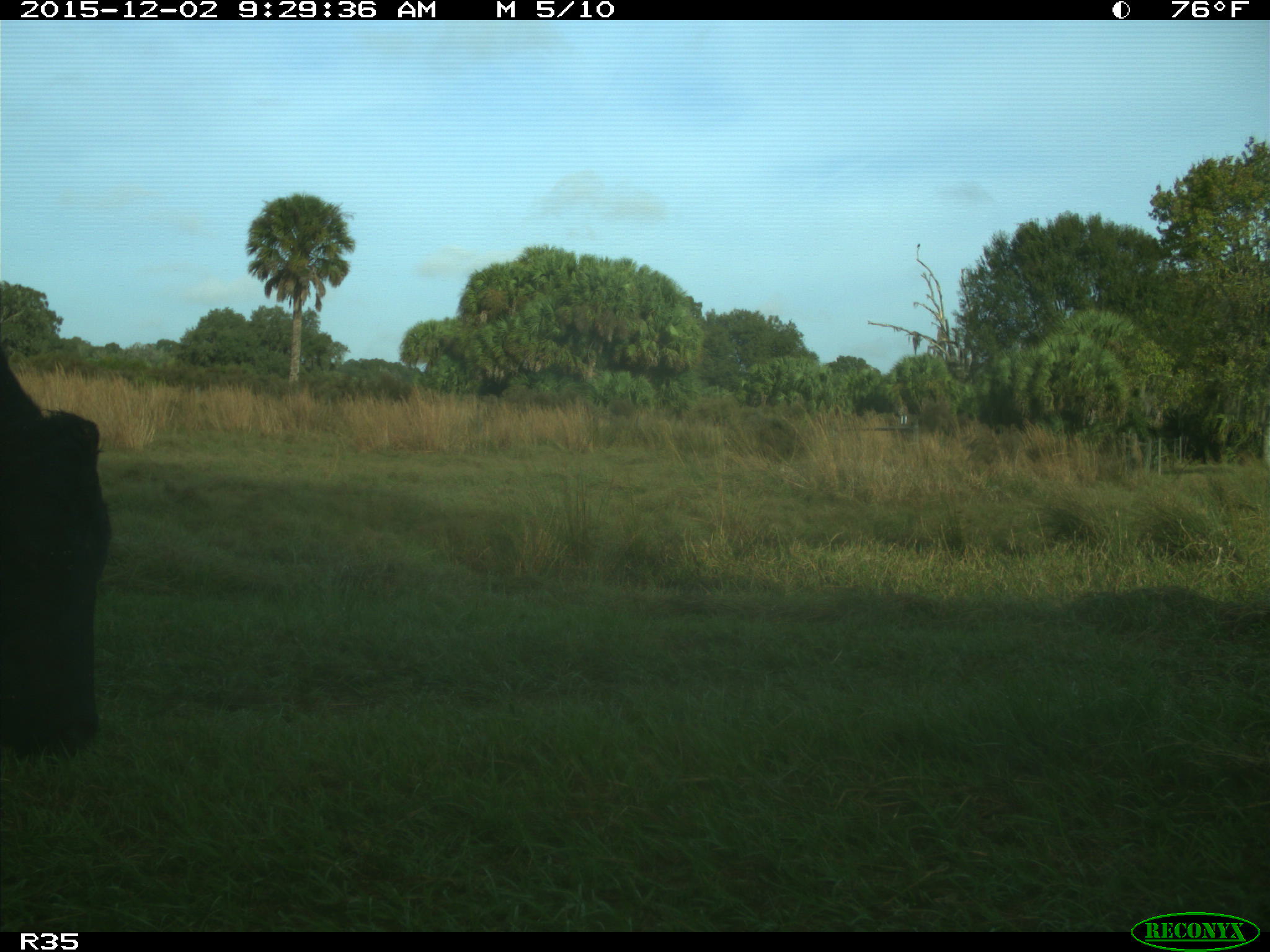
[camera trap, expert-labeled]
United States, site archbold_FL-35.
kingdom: Animalia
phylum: Chordata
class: Mammalia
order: Artiodactyla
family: Bovidae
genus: Bos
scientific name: Bos taurus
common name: domestic cow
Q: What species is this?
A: Bos taurus (domestic cow).